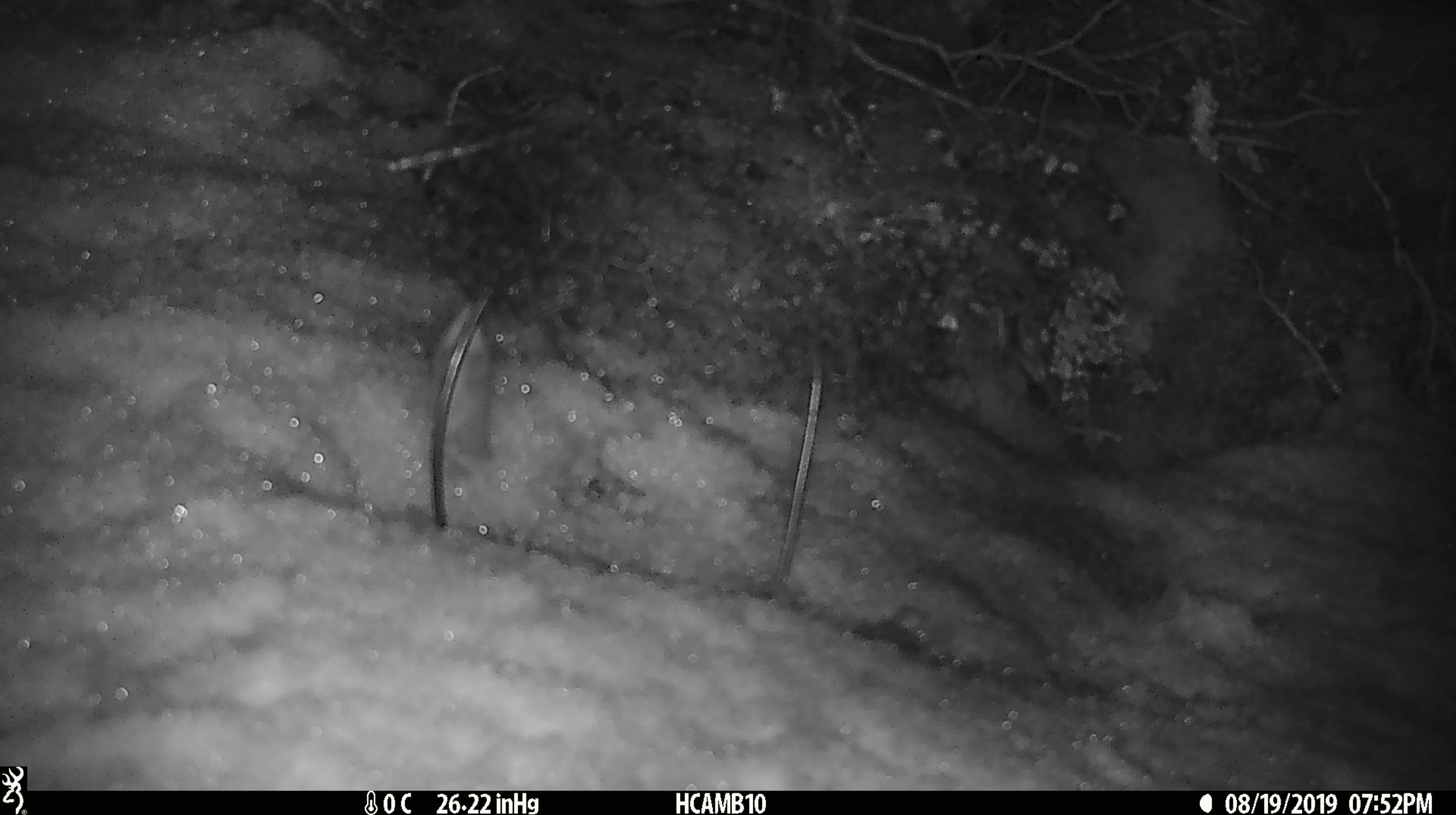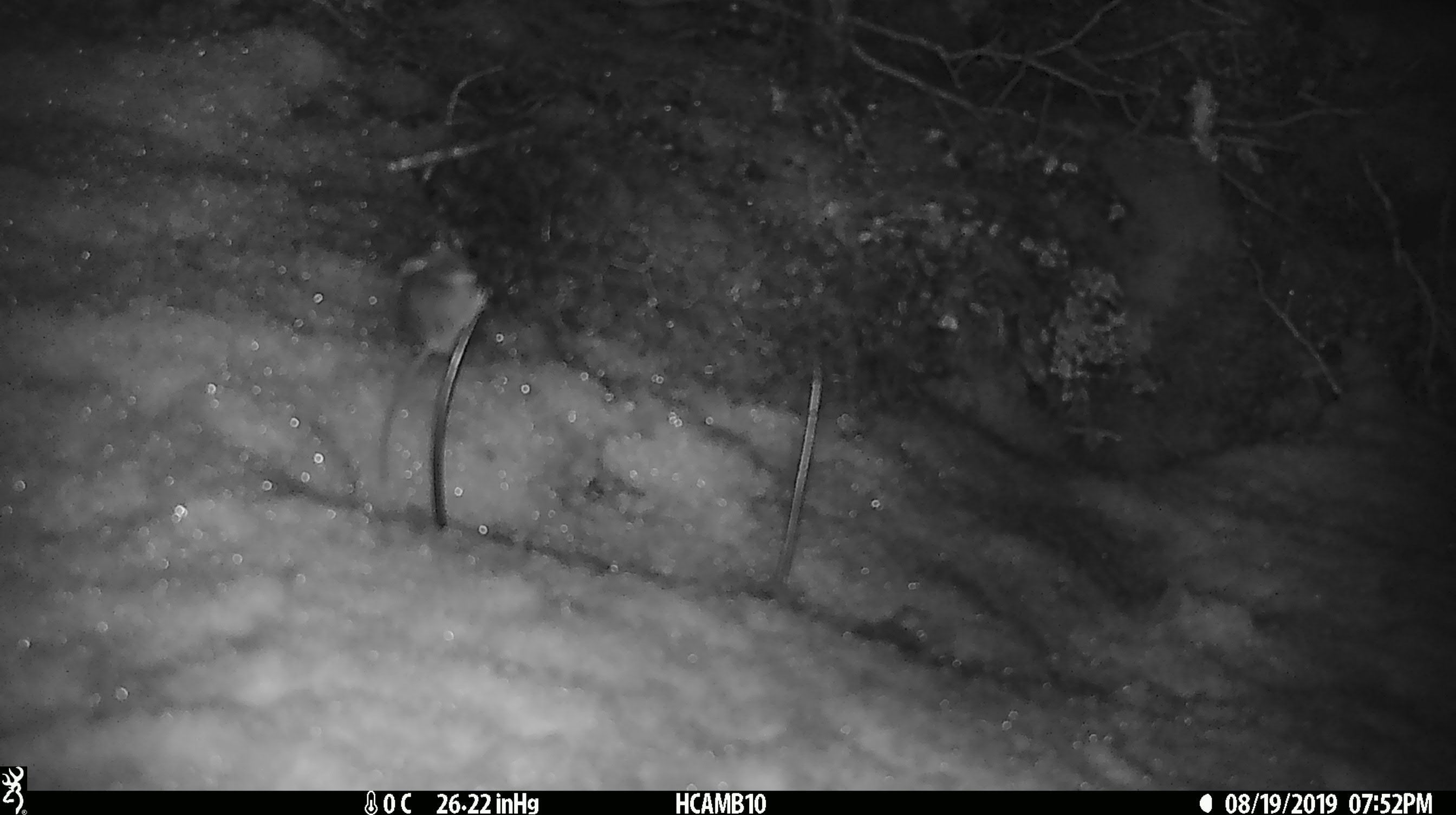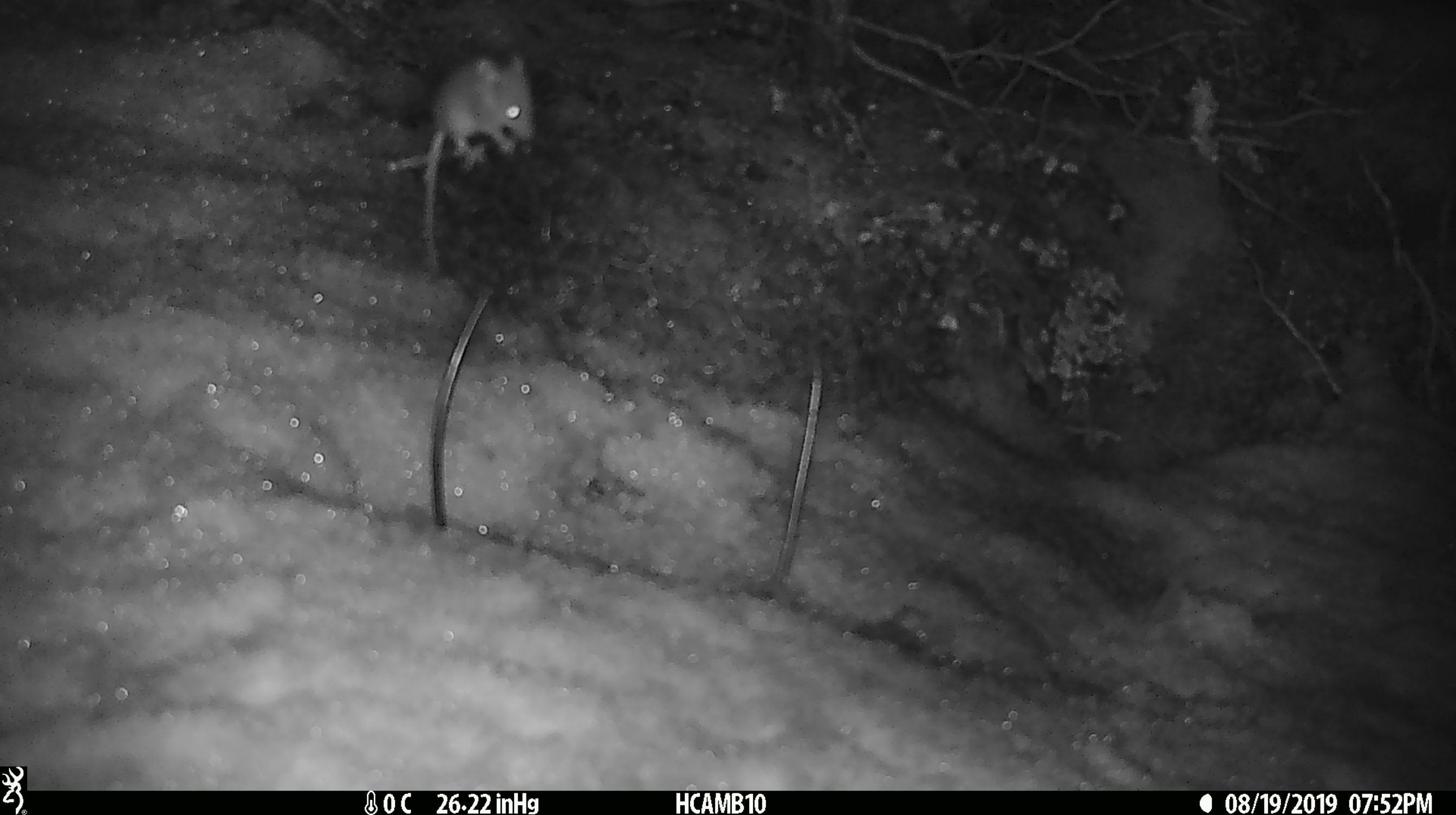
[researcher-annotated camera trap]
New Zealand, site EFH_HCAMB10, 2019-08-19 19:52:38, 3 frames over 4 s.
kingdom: Animalia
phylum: Chordata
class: Mammalia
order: Rodentia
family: Muridae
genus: Mus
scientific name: Mus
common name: mouse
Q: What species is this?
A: Mouse (Mus).